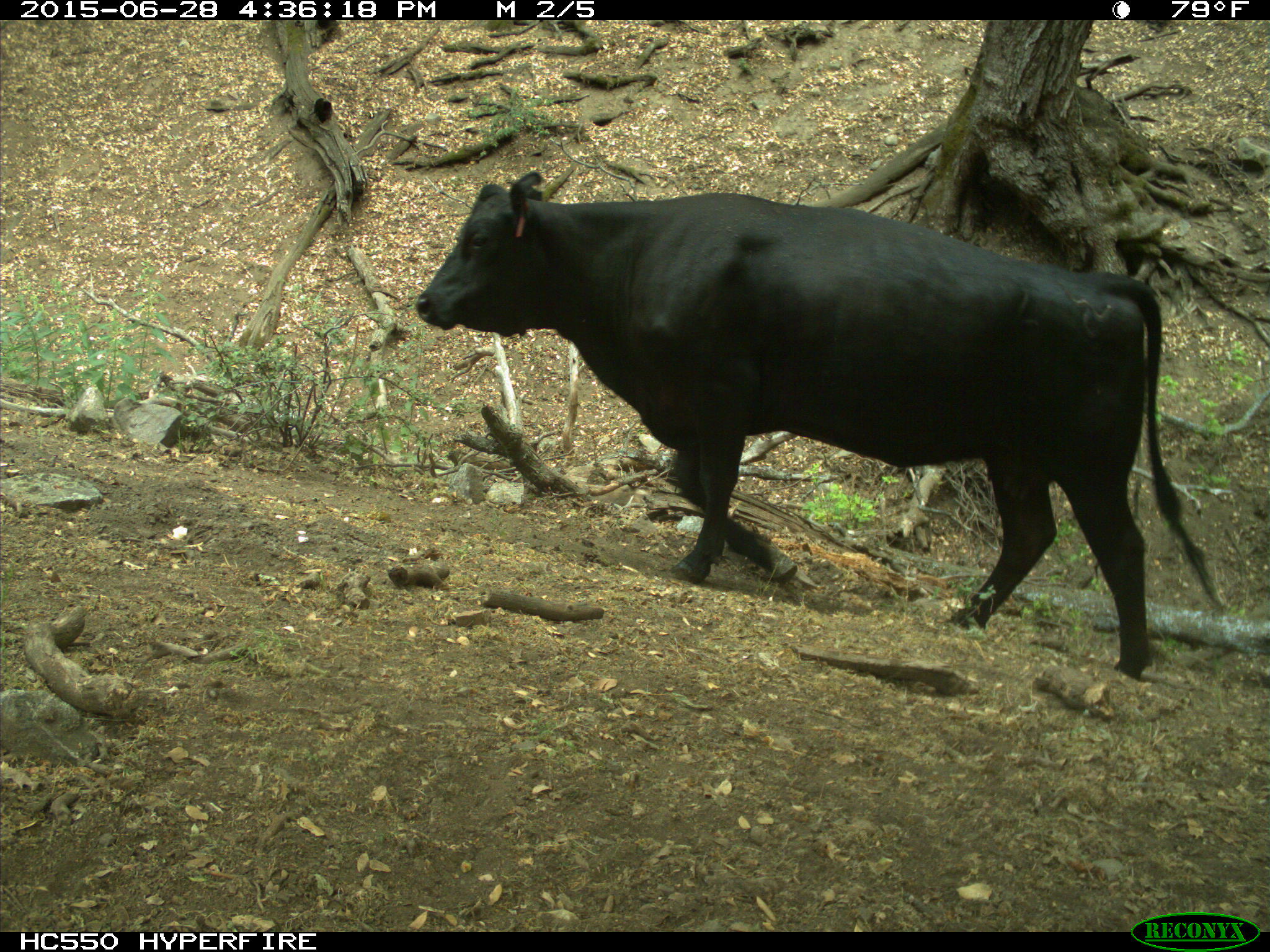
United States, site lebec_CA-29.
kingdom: Animalia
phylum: Chordata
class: Mammalia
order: Artiodactyla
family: Bovidae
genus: Bos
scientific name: Bos taurus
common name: domestic cow